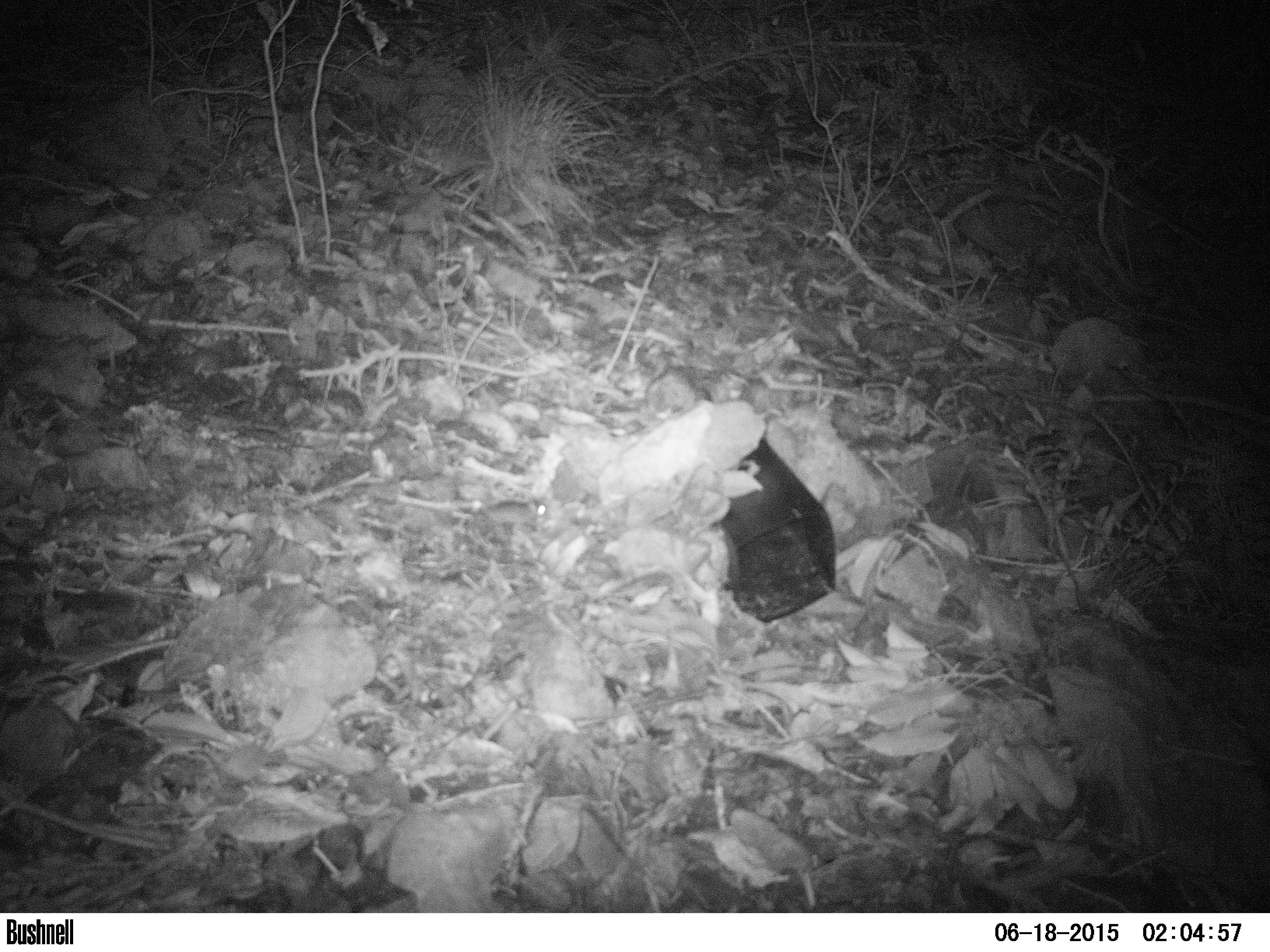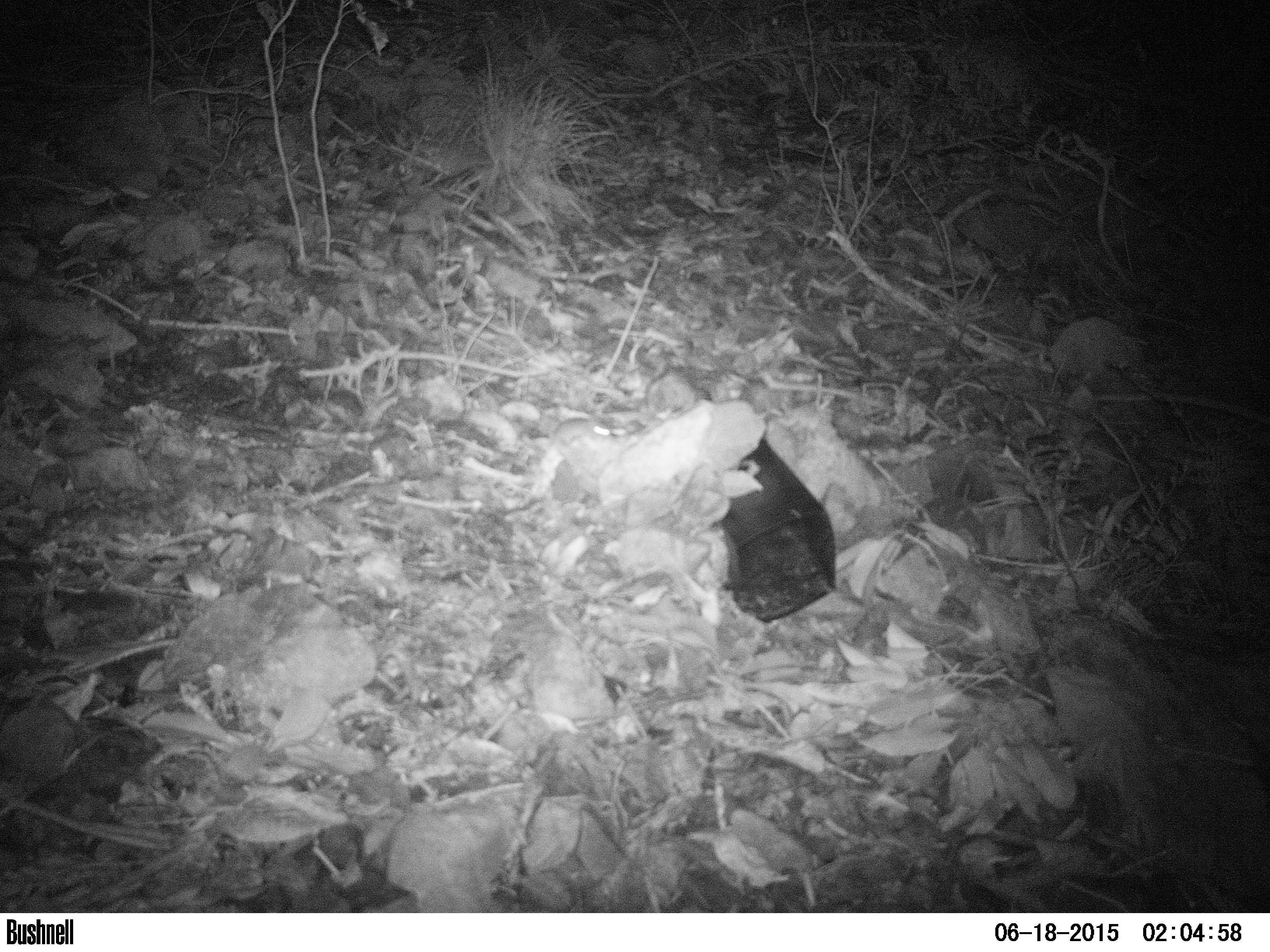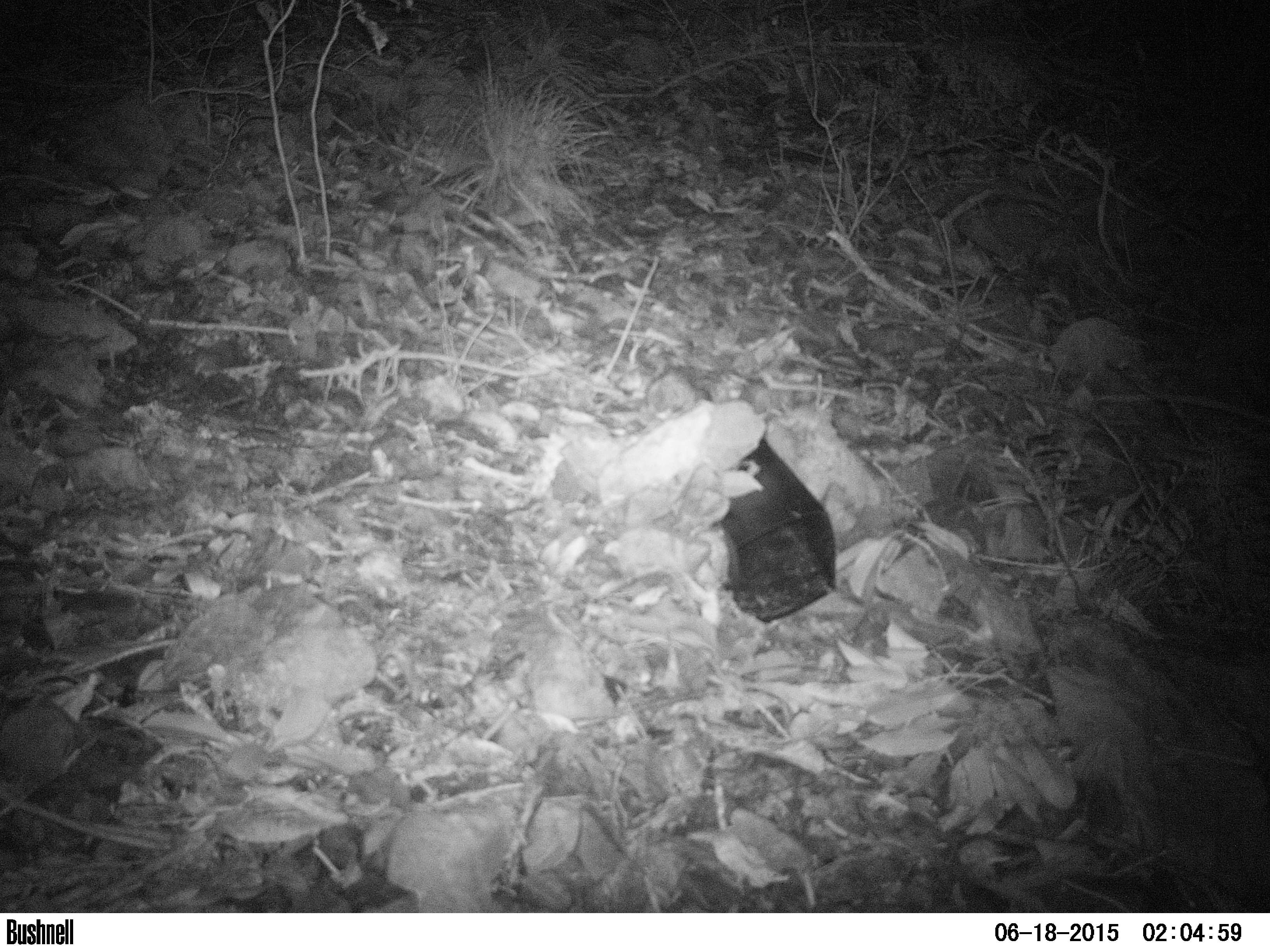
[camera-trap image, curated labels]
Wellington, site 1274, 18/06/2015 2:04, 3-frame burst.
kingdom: Animalia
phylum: Chordata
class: Mammalia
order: Rodentia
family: Muridae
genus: Mus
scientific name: Mus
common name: mouse